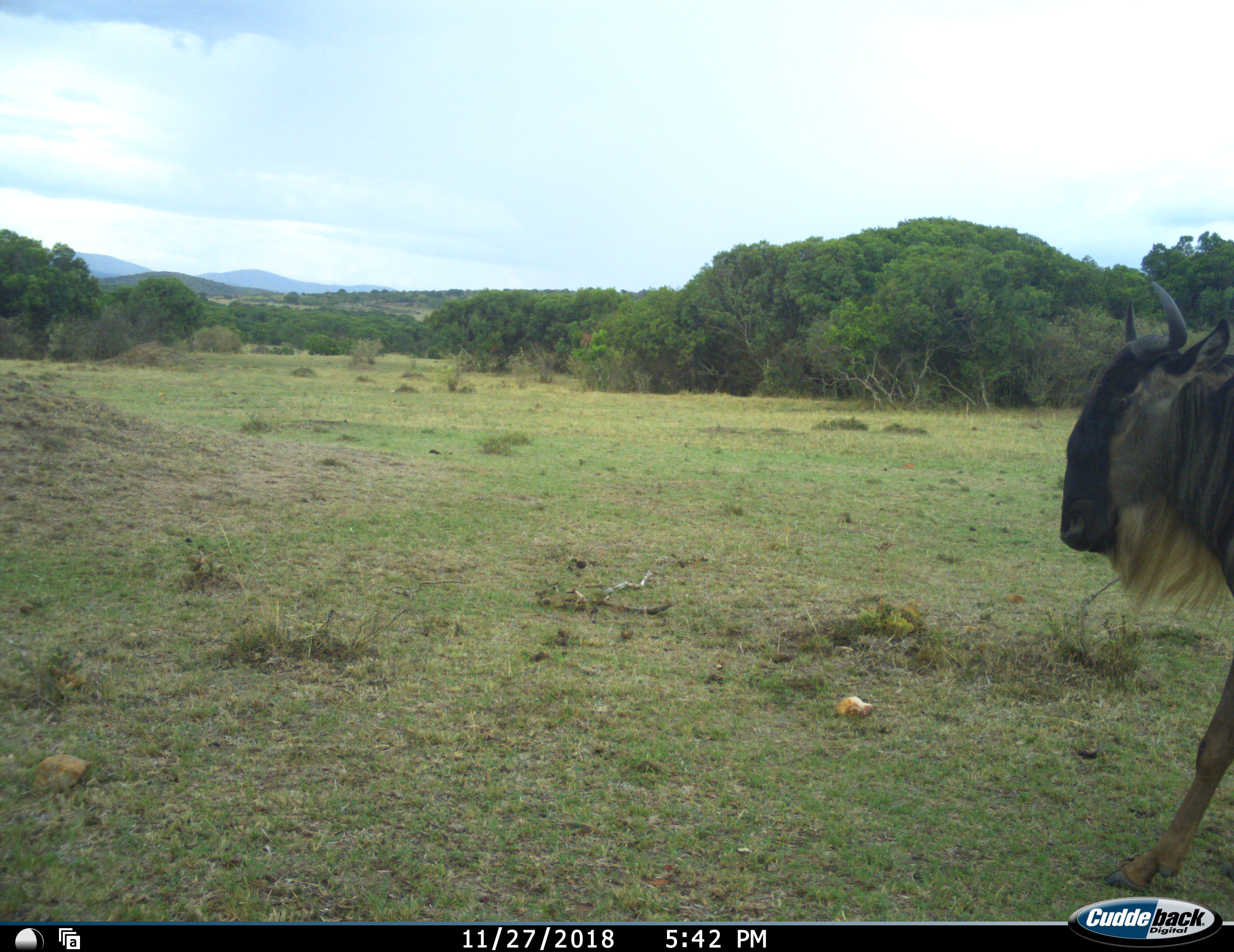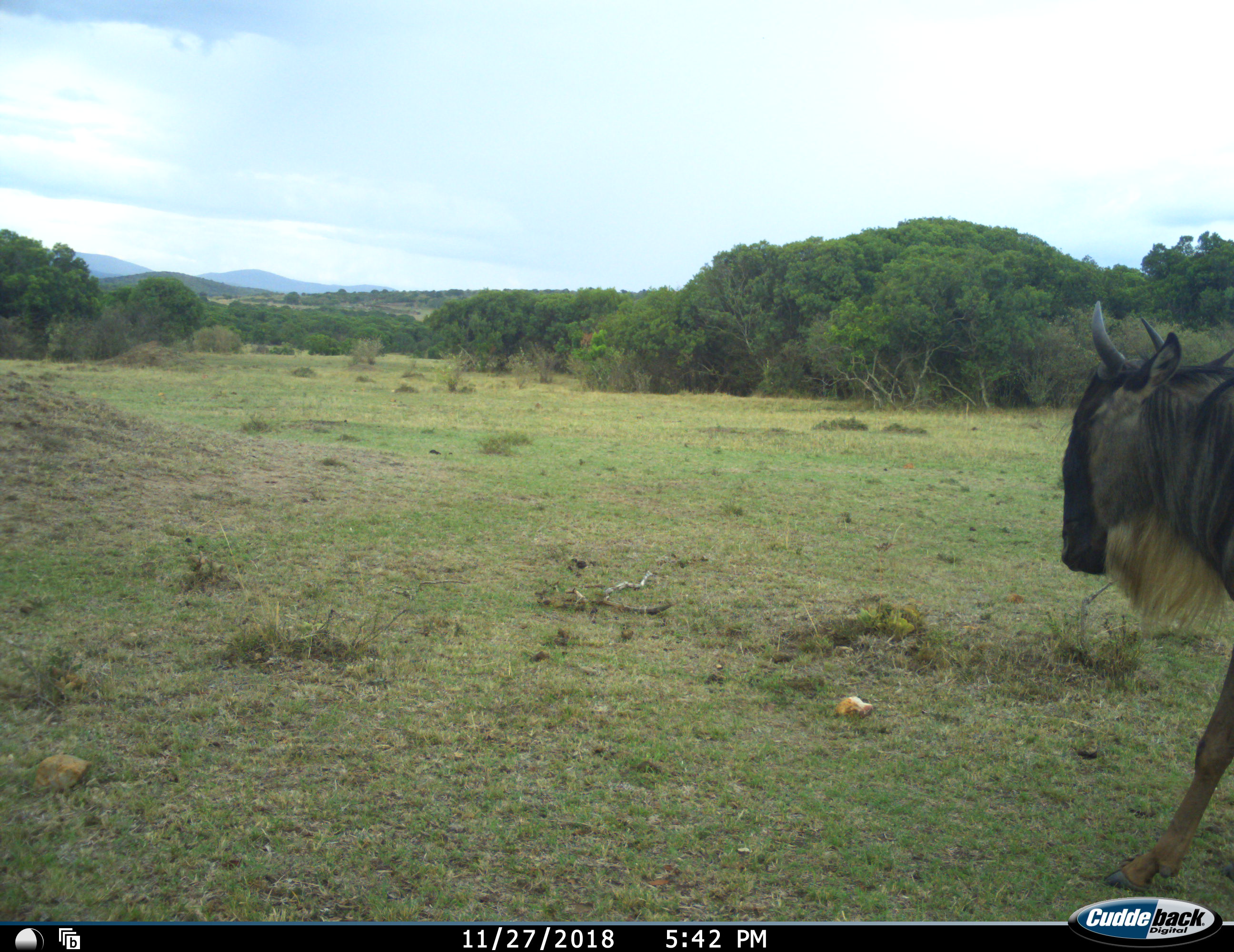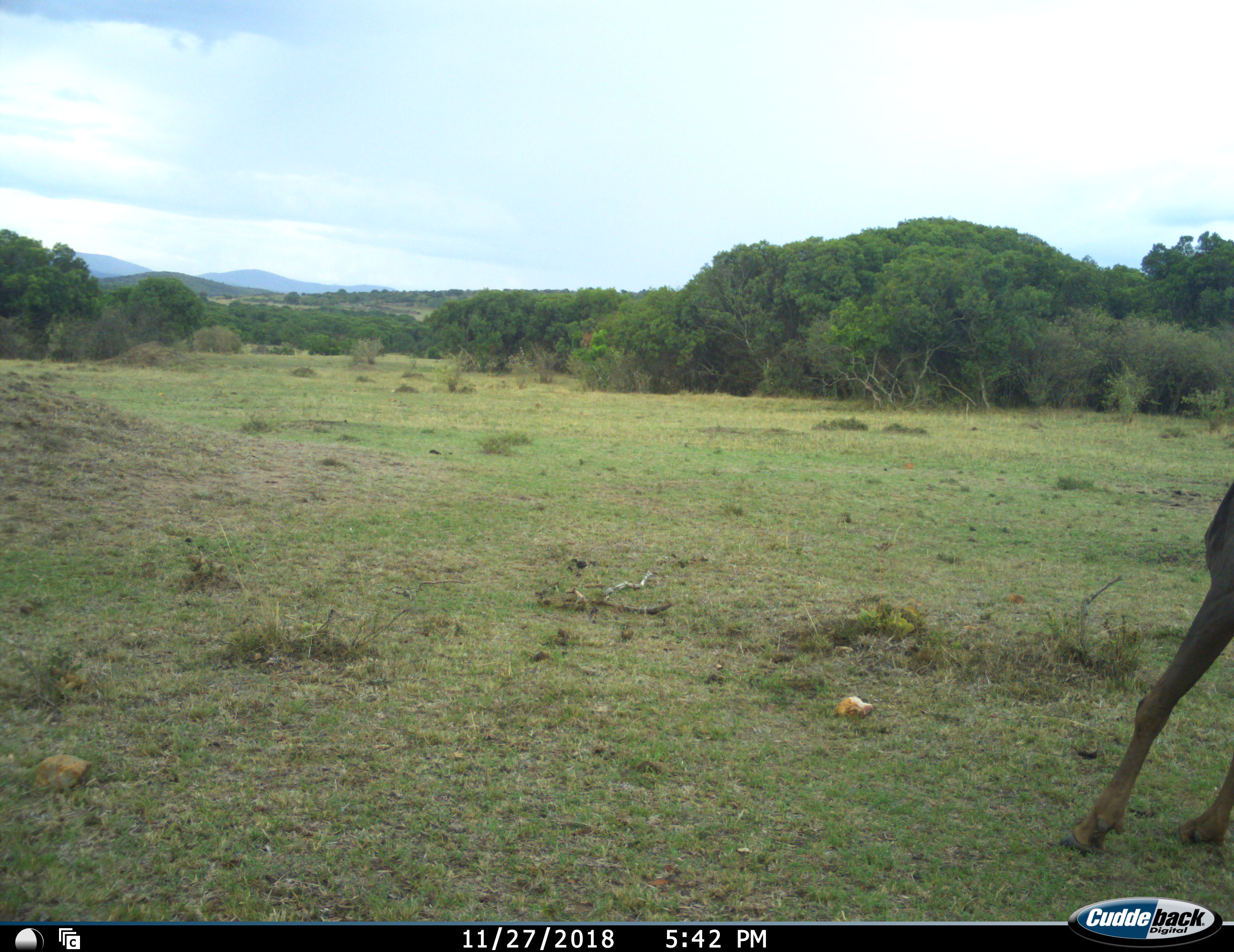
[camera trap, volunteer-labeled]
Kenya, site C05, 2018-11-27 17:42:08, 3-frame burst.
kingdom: Animalia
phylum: Chordata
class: Mammalia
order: Artiodactyla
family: Bovidae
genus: Connochaetes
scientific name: Connochaetes taurinus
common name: common wildebeest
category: wildebeest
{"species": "wildebeest (common wildebeest) (Connochaetes taurinus)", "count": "1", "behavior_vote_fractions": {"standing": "30%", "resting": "0%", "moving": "80%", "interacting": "0%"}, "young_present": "0%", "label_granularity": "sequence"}